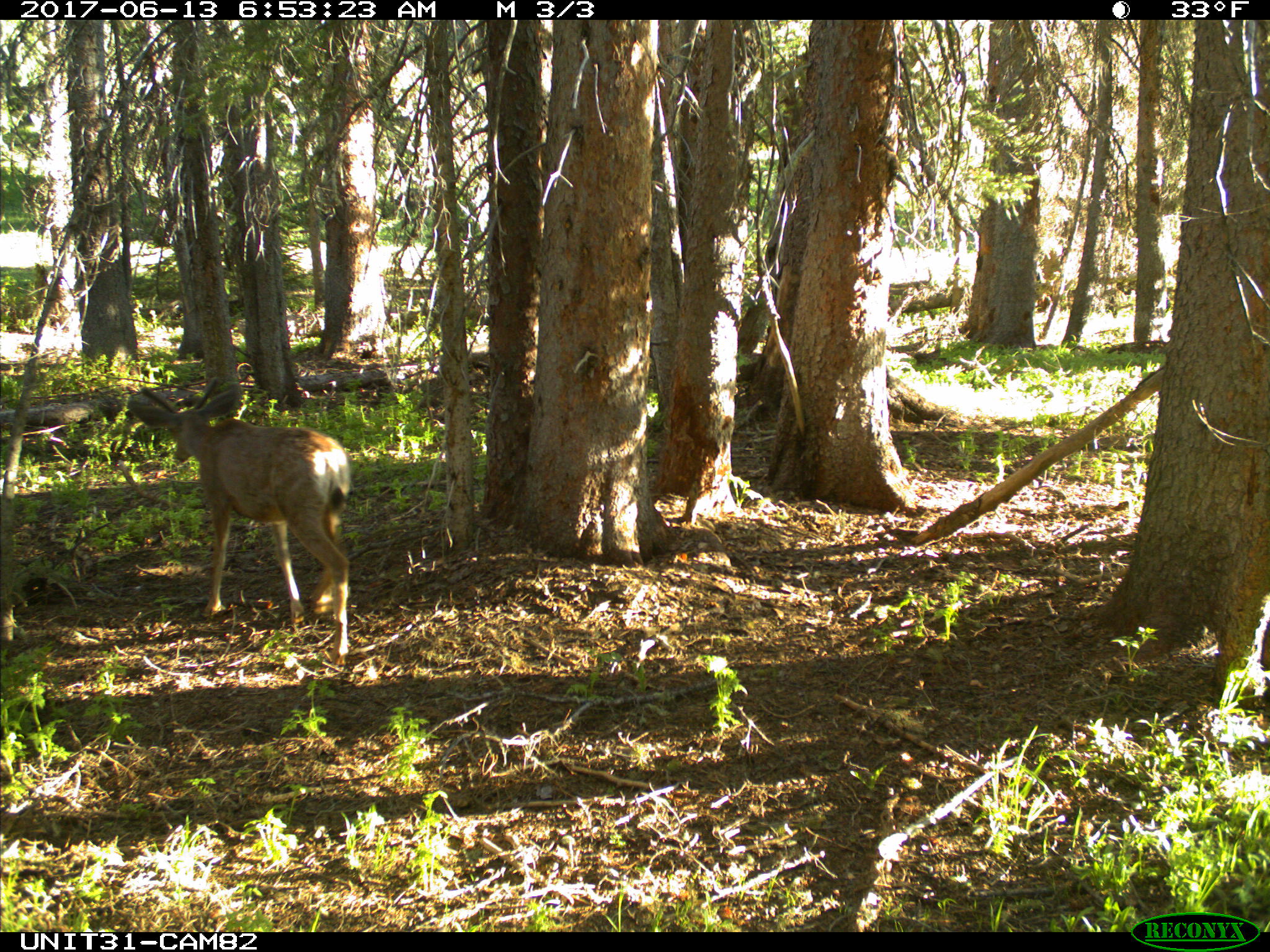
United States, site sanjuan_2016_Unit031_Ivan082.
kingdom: Animalia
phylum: Chordata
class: Mammalia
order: Artiodactyla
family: Cervidae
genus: Odocoileus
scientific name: Odocoileus hemionus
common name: mule deer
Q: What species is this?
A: Odocoileus hemionus (mule deer).